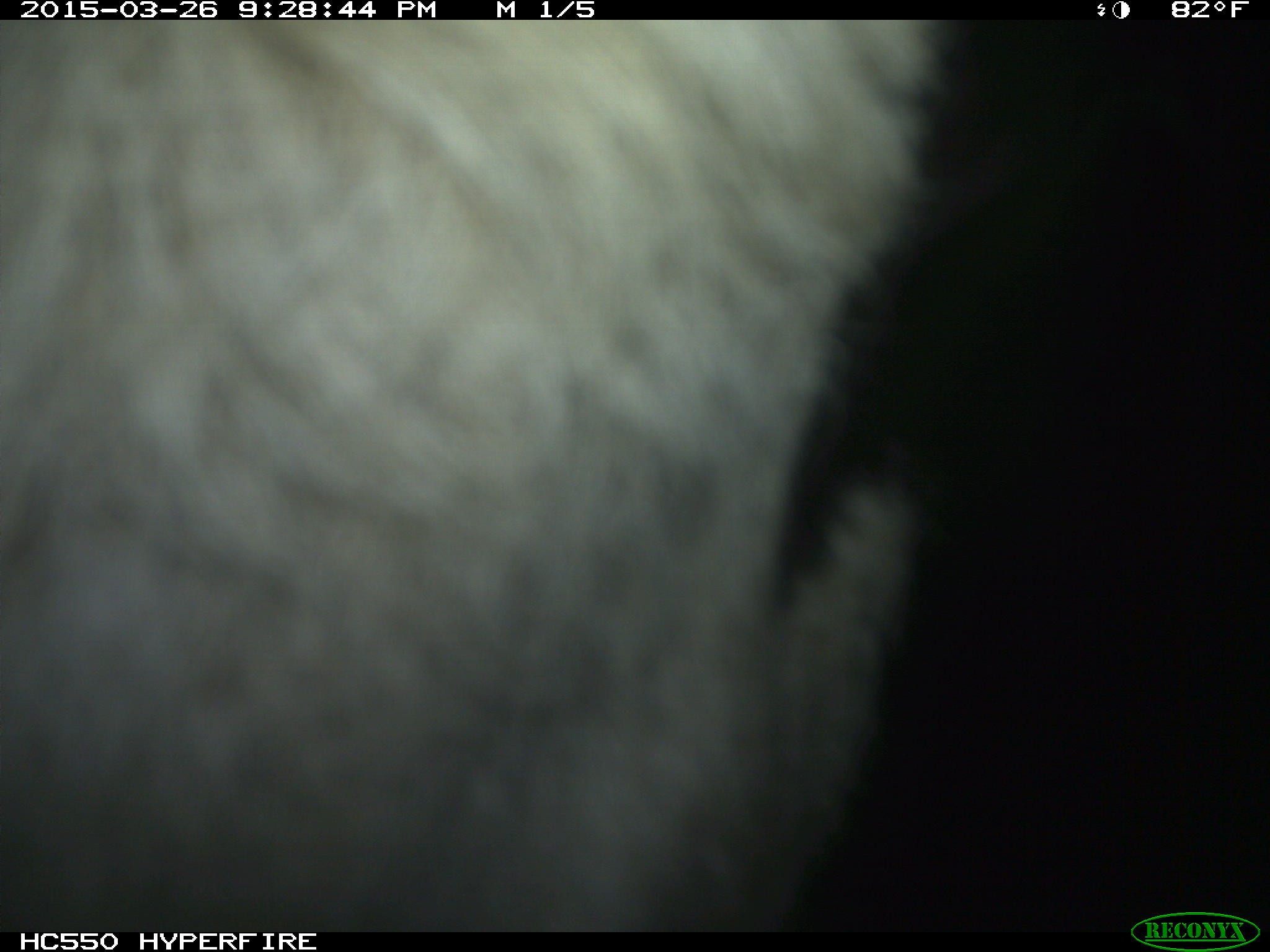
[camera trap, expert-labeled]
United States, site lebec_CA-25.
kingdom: Animalia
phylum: Chordata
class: Mammalia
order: Artiodactyla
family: Bovidae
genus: Bos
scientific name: Bos taurus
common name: domestic cow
Bos taurus (domestic cow).